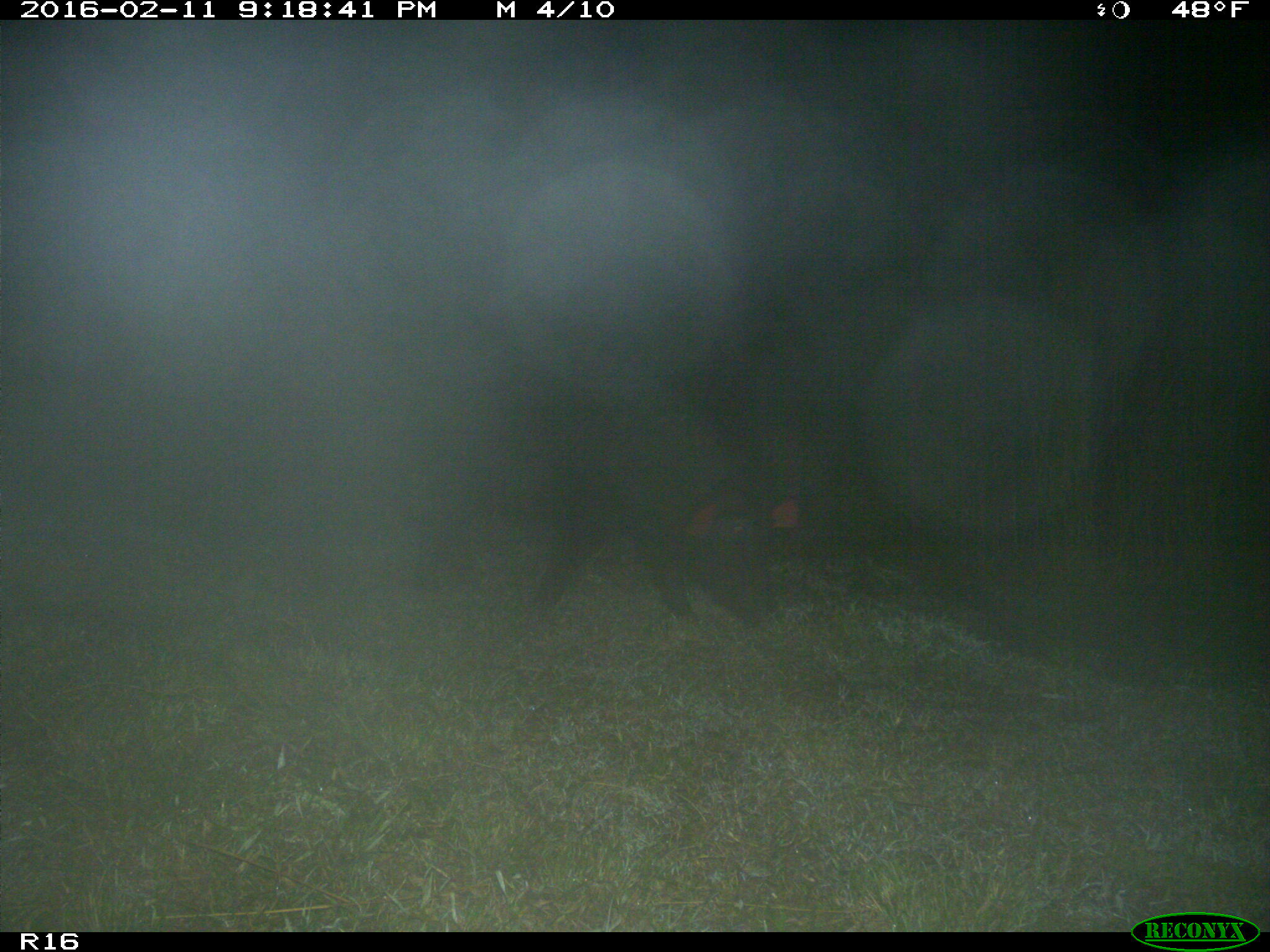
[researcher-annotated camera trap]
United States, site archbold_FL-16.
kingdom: Animalia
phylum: Chordata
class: Mammalia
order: Artiodactyla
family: Suidae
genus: Sus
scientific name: Sus scrofa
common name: wild boar